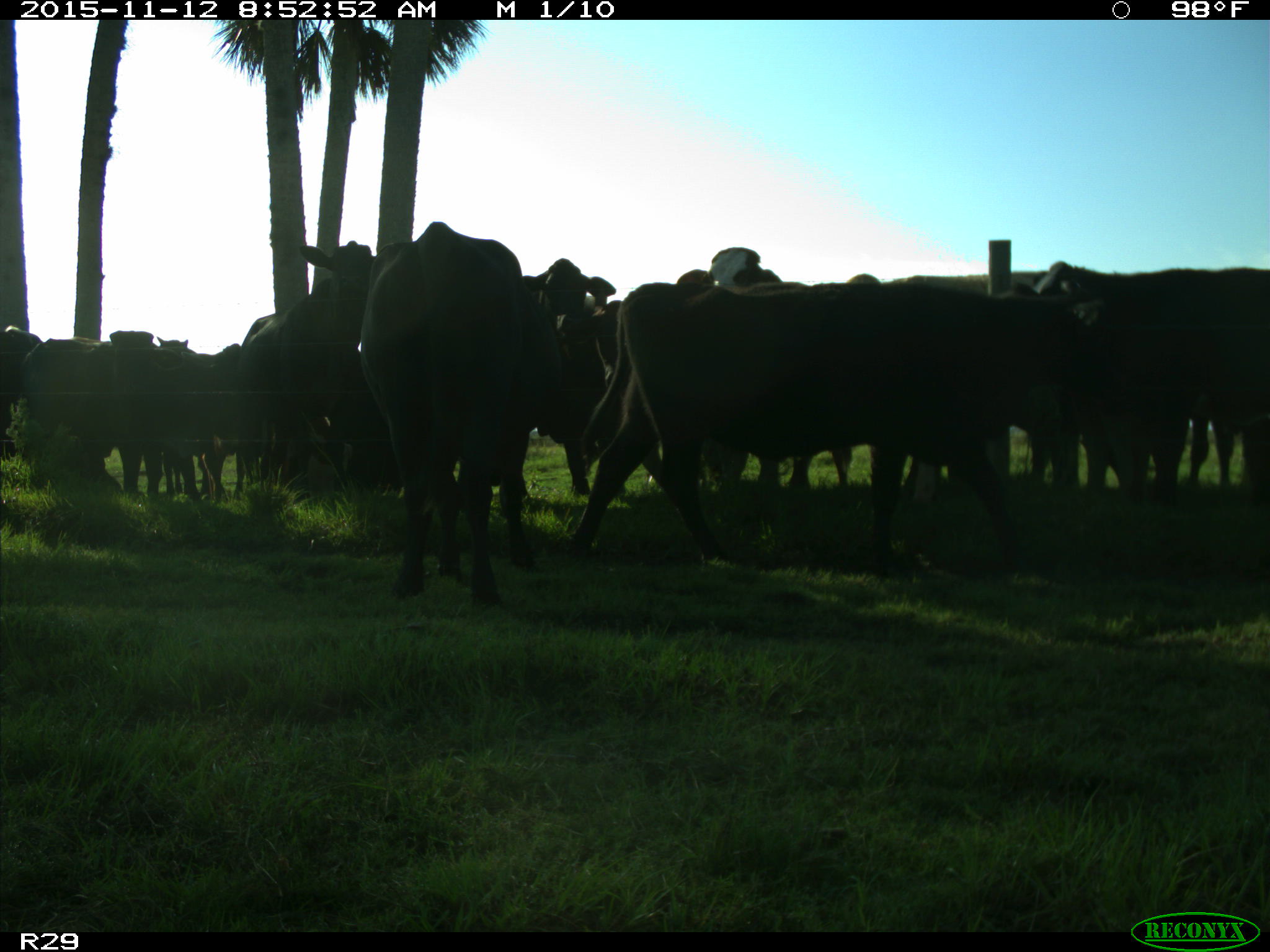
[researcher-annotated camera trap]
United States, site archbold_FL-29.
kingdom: Animalia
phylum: Chordata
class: Mammalia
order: Artiodactyla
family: Bovidae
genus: Bos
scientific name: Bos taurus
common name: domestic cow